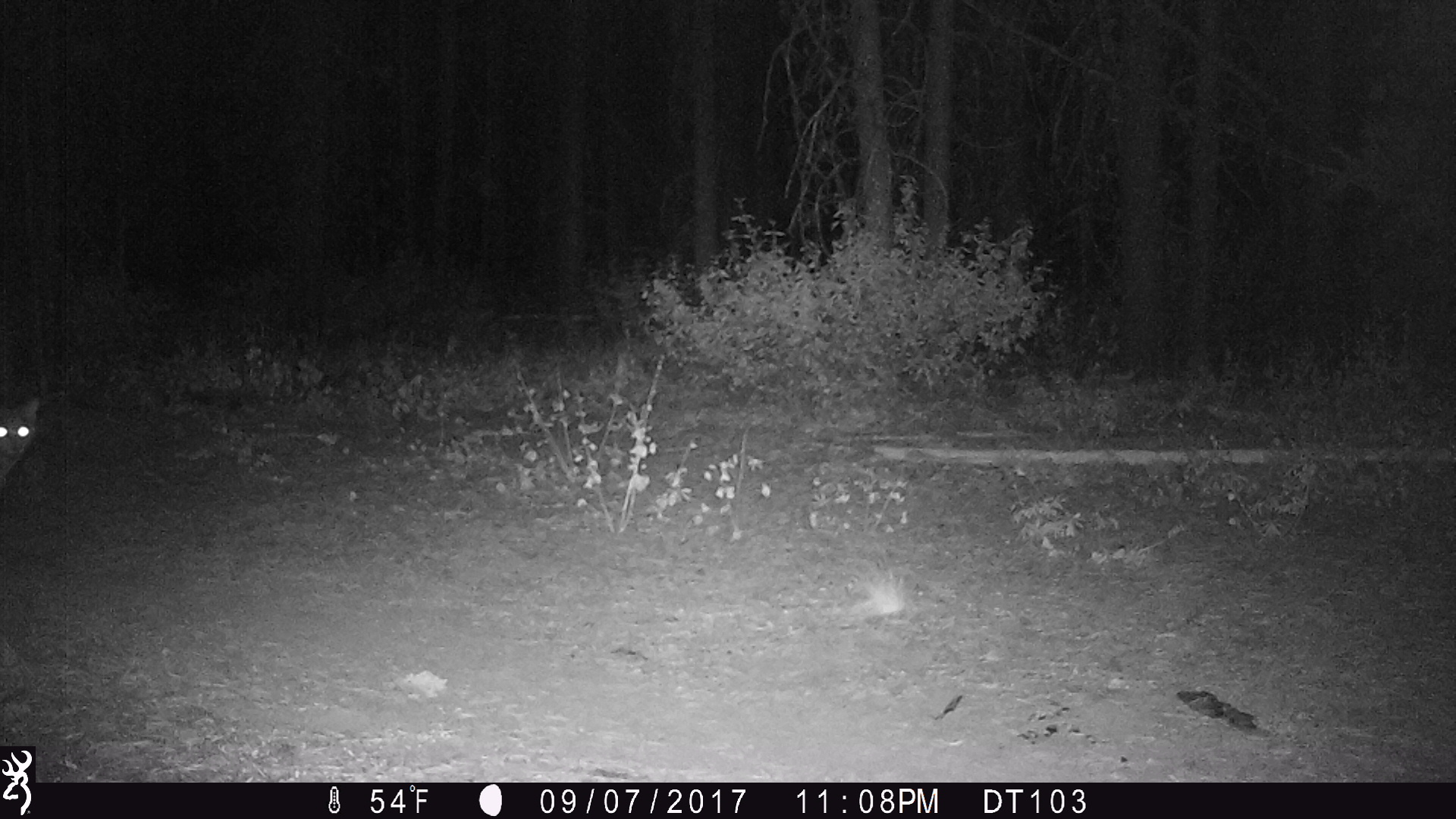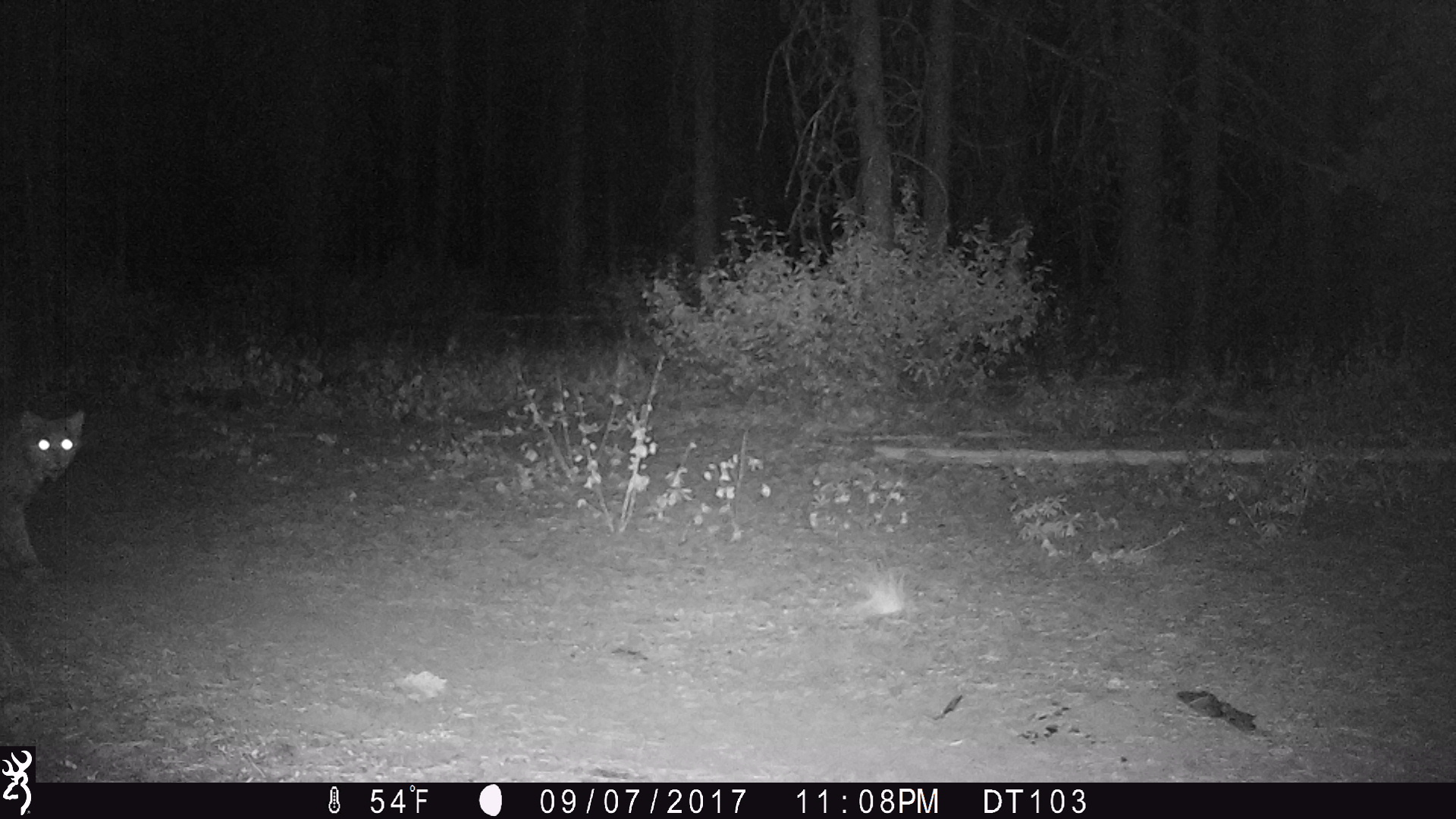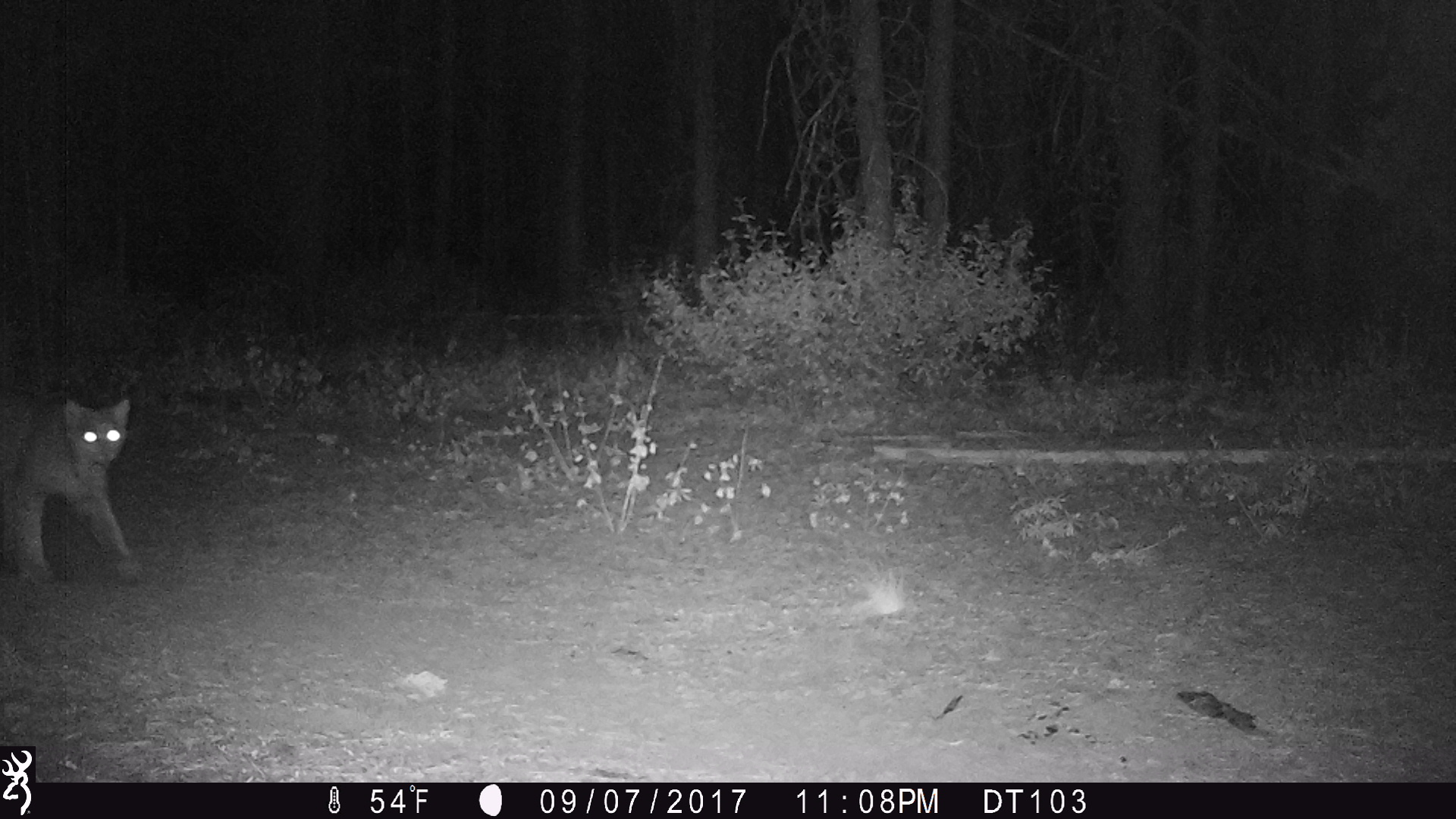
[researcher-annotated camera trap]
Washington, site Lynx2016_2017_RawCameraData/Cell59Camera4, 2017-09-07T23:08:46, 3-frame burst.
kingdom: Animalia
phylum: Chordata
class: Mammalia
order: Carnivora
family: Felidae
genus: Lynx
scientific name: Lynx canadensis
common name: canada lynx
Lynx canadensis (canada lynx). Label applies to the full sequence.